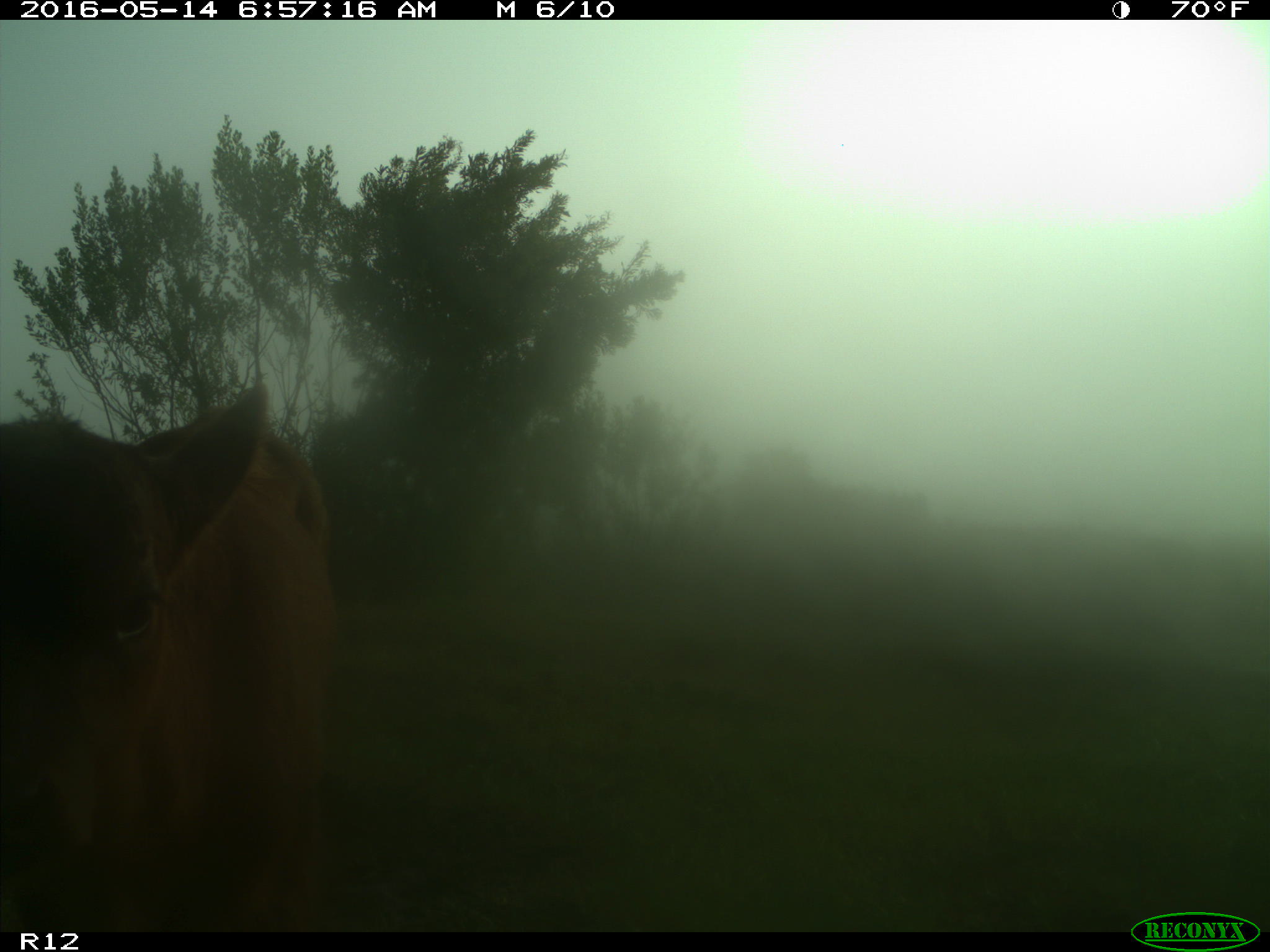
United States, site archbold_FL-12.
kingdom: Animalia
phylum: Chordata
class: Mammalia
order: Artiodactyla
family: Bovidae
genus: Bos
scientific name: Bos taurus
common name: domestic cow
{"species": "Bos taurus (domestic cow)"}